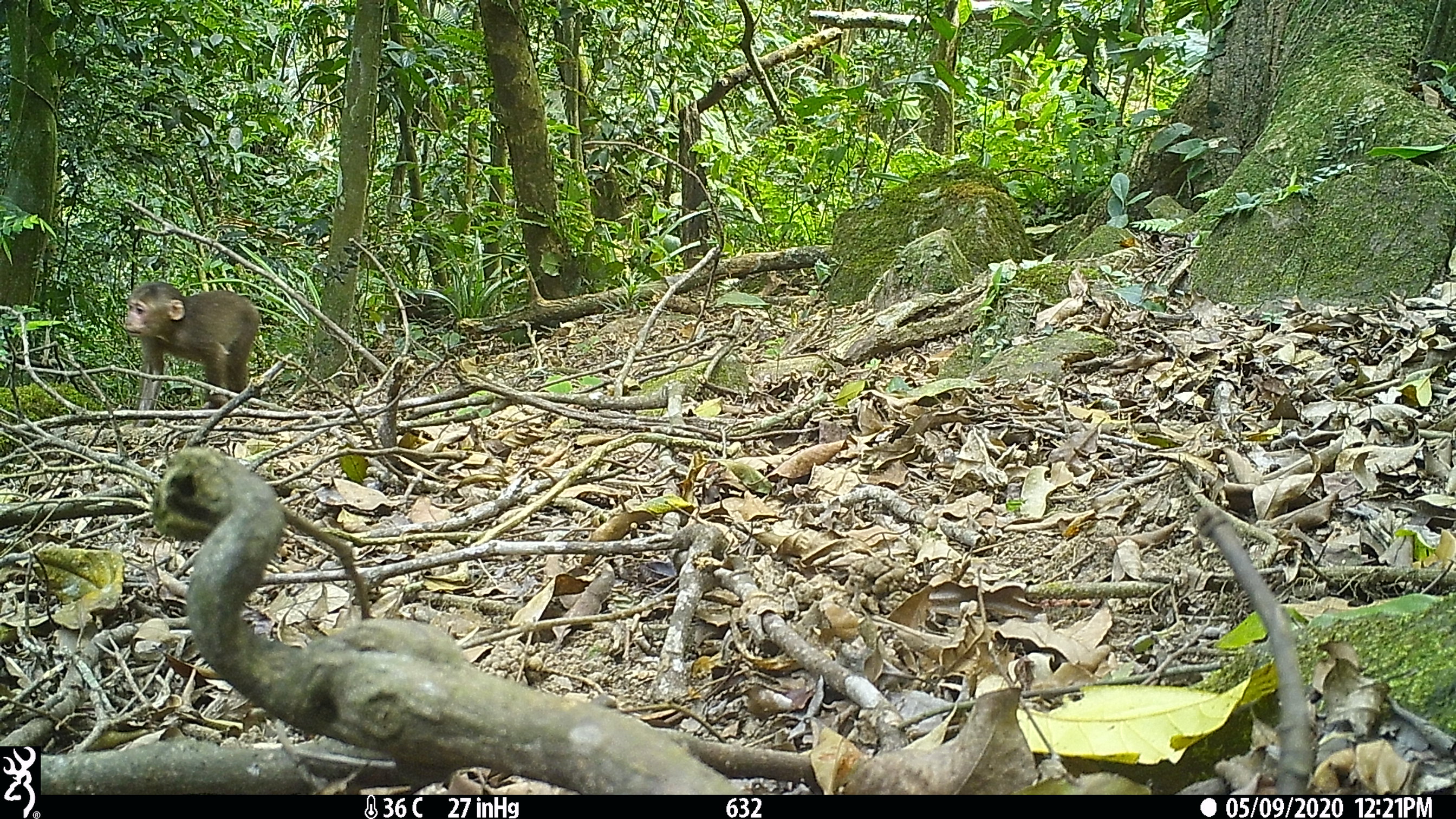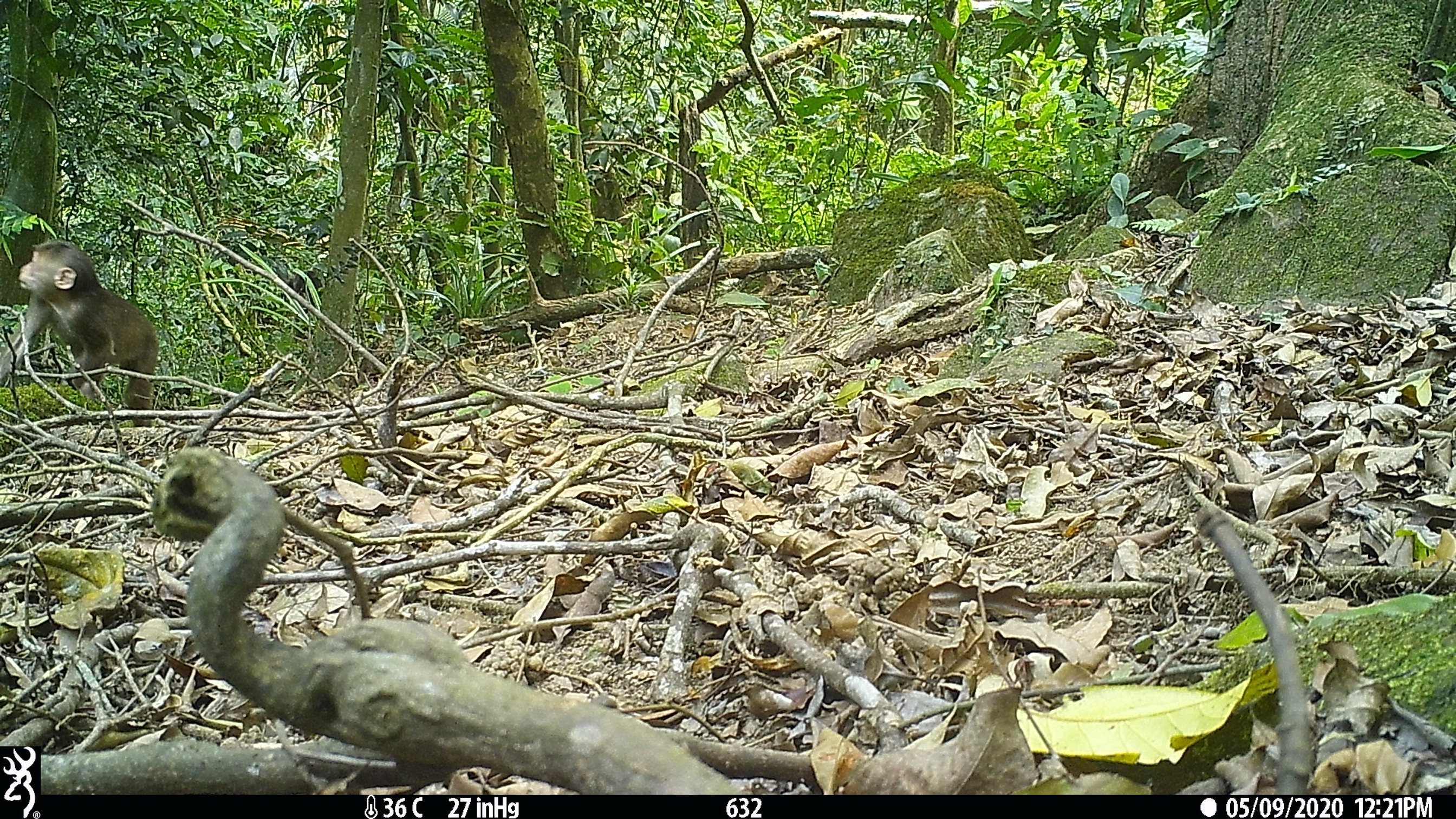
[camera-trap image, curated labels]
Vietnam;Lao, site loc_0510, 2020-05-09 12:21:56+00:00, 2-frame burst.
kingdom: Animalia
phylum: Chordata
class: Mammalia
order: Primates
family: Cercopithecidae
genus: Macaca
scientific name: Macaca arctoides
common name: stump-tailed macaque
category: stump tailed macaque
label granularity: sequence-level